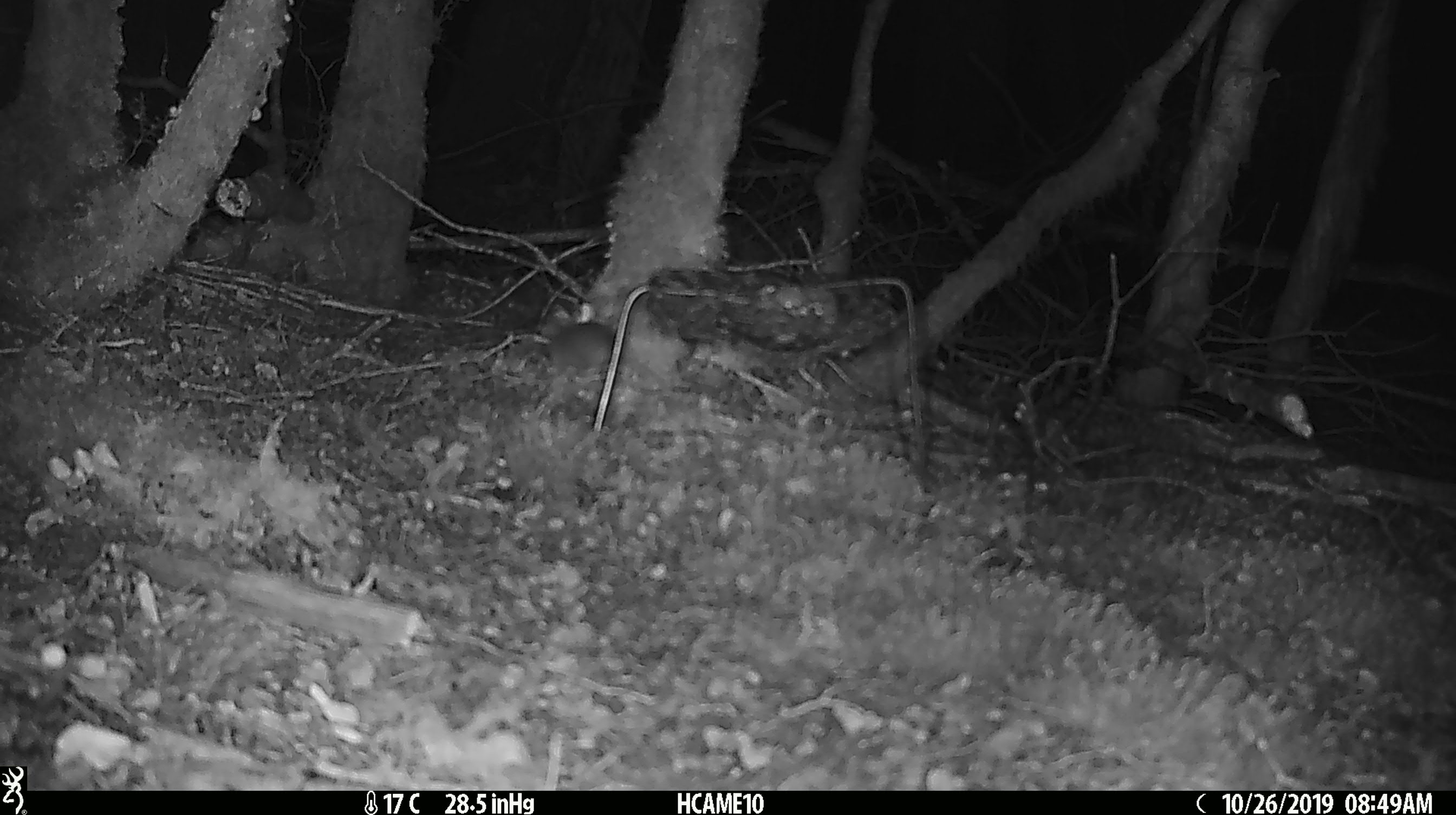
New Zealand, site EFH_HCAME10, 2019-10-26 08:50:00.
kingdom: Animalia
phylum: Chordata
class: Mammalia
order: Rodentia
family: Muridae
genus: Mus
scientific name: Mus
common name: mouse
Mouse (Mus).